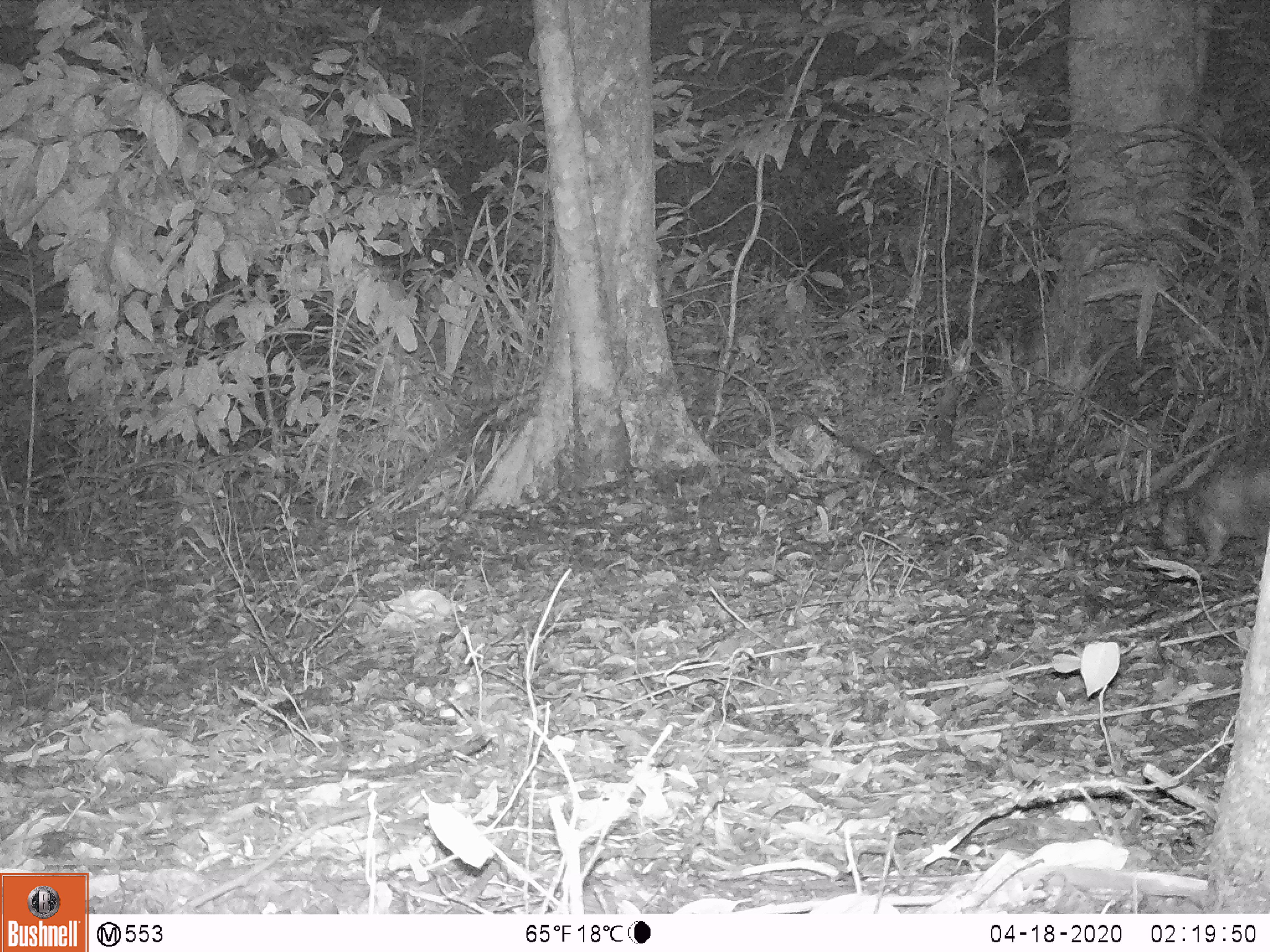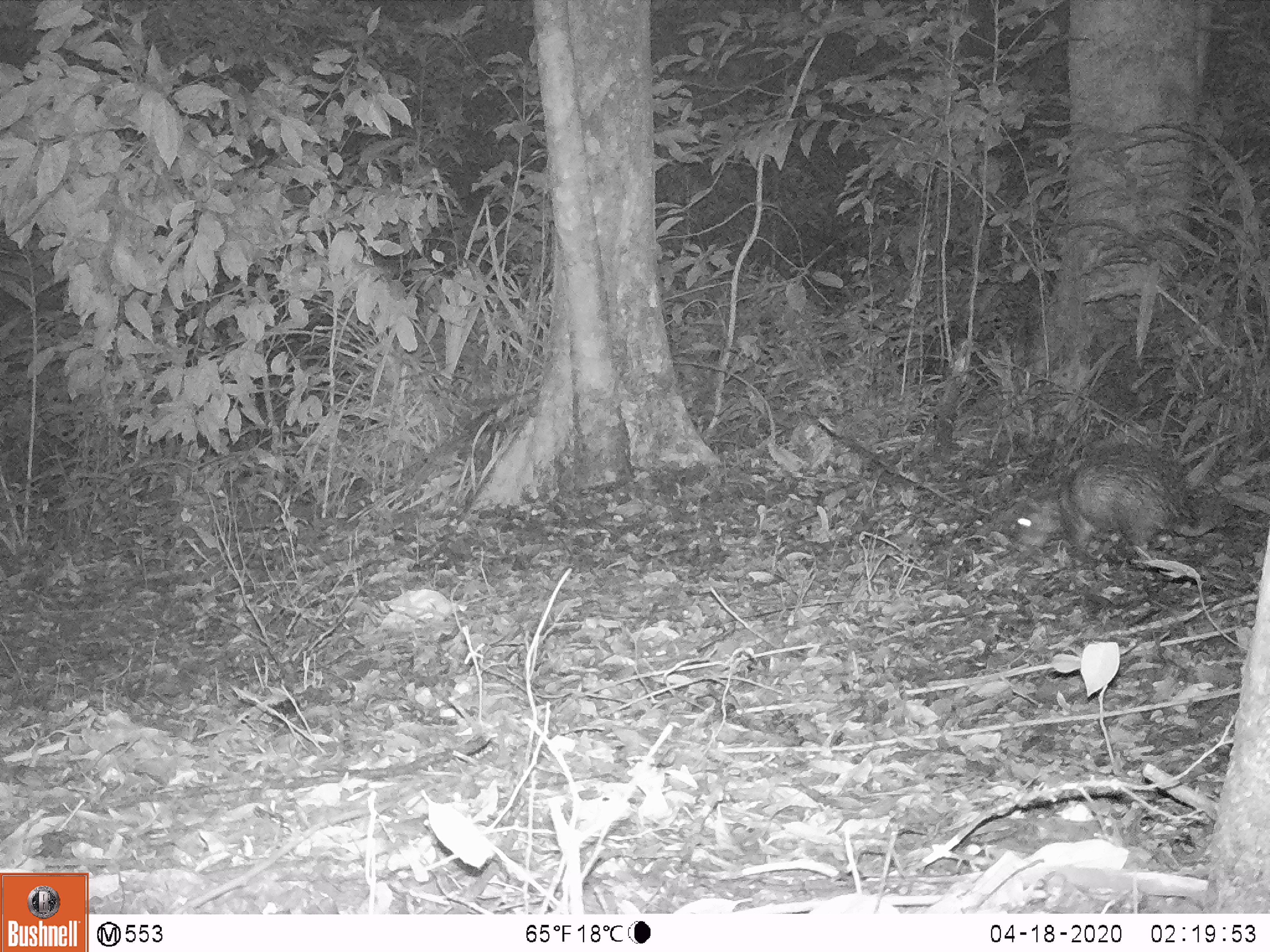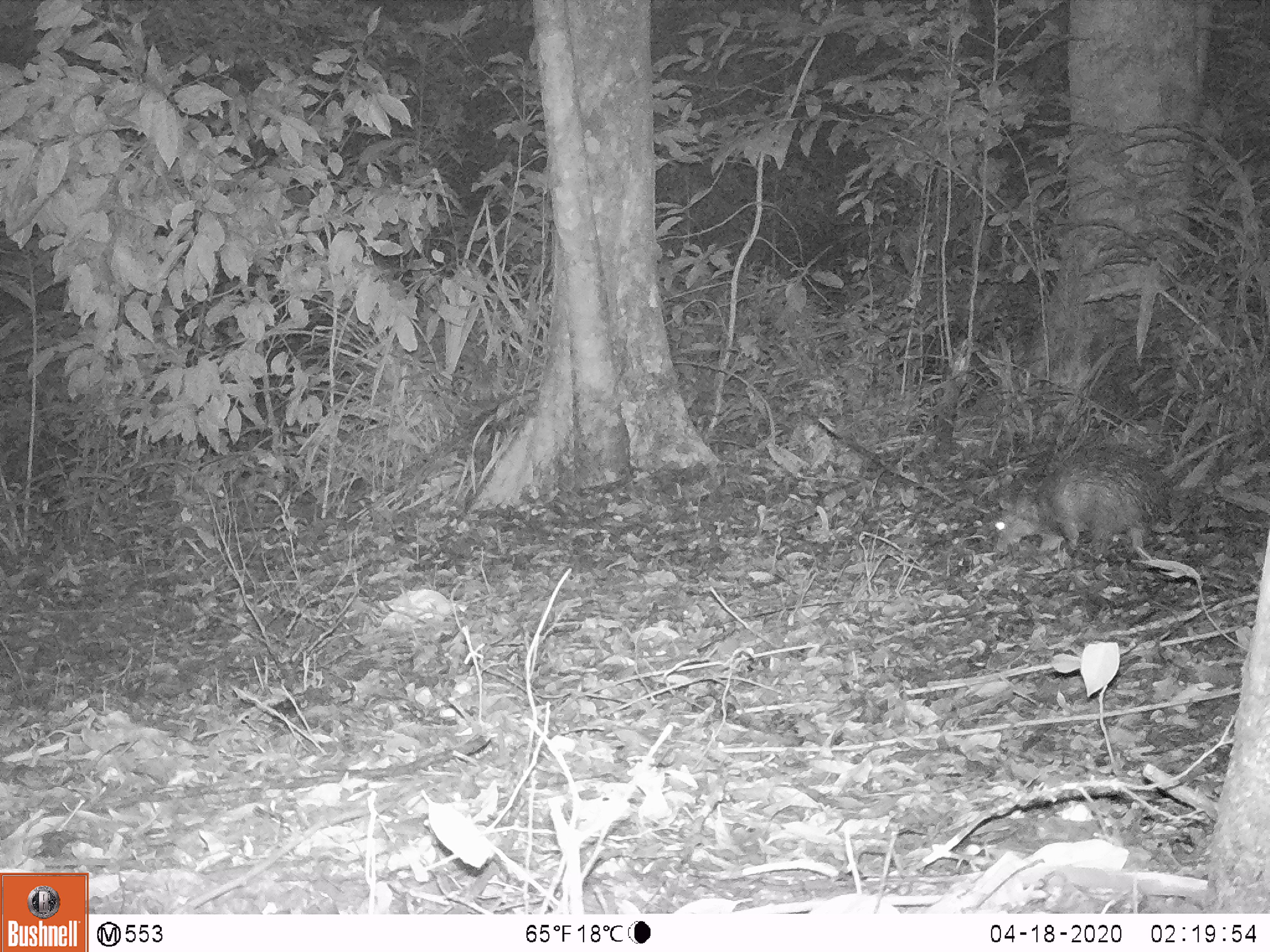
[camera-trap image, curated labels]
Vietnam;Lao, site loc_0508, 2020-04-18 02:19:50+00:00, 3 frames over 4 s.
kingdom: Animalia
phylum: Chordata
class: Mammalia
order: Rodentia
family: Hystricidae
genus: Atherurus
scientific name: Atherurus macrourus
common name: asiatic brush-tailed porcupine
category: asiatic brush tailed porcupine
Asiatic brush tailed porcupine (asiatic brush-tailed porcupine) (Atherurus macrourus). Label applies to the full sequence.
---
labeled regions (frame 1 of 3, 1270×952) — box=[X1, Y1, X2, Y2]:
asiatic brush tailed porcupine: box=[1153, 458, 1270, 570]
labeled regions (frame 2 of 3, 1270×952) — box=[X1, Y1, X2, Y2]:
asiatic brush tailed porcupine: box=[1008, 440, 1195, 568]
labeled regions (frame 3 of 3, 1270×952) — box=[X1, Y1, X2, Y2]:
asiatic brush tailed porcupine: box=[993, 440, 1174, 563]